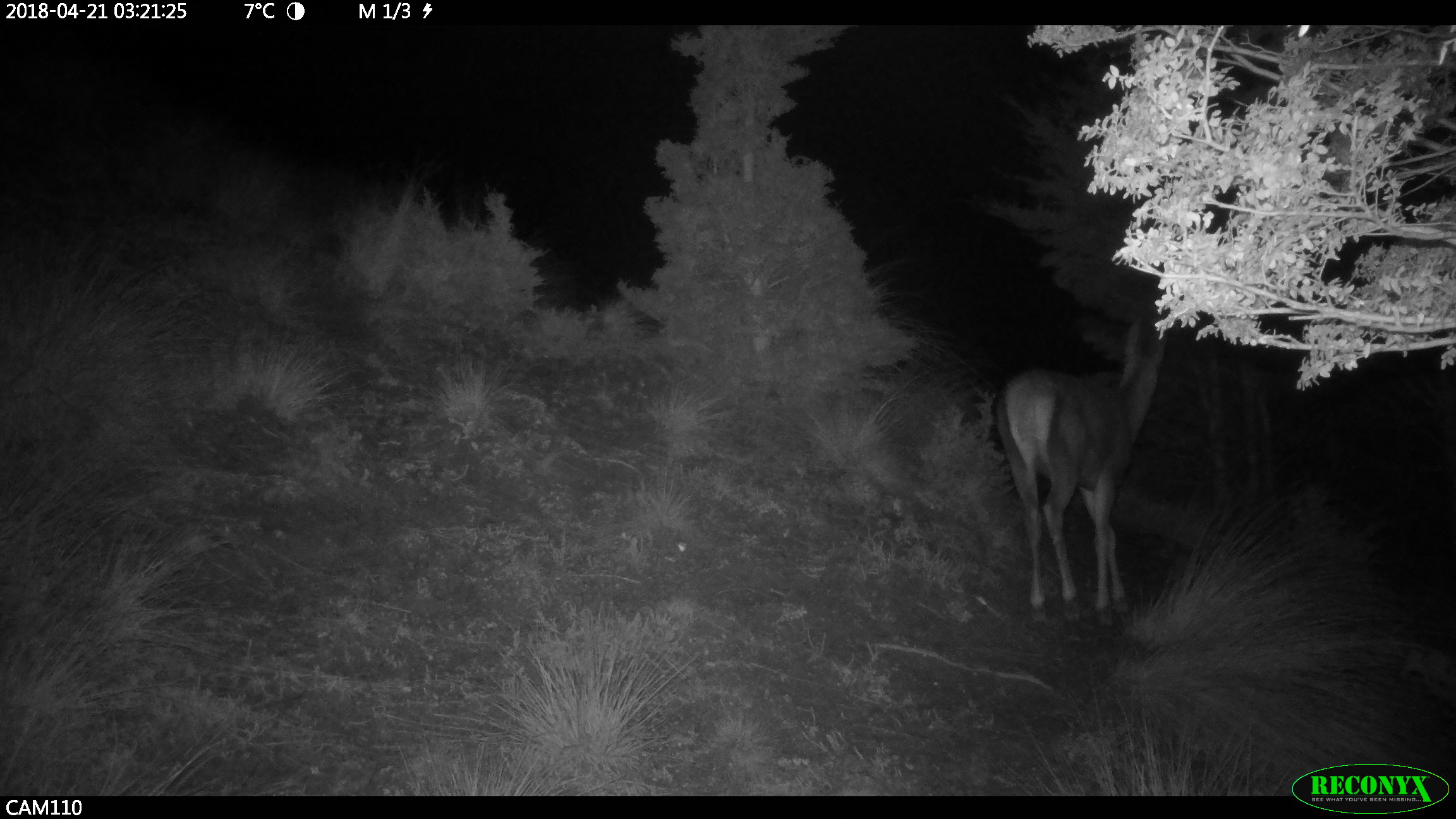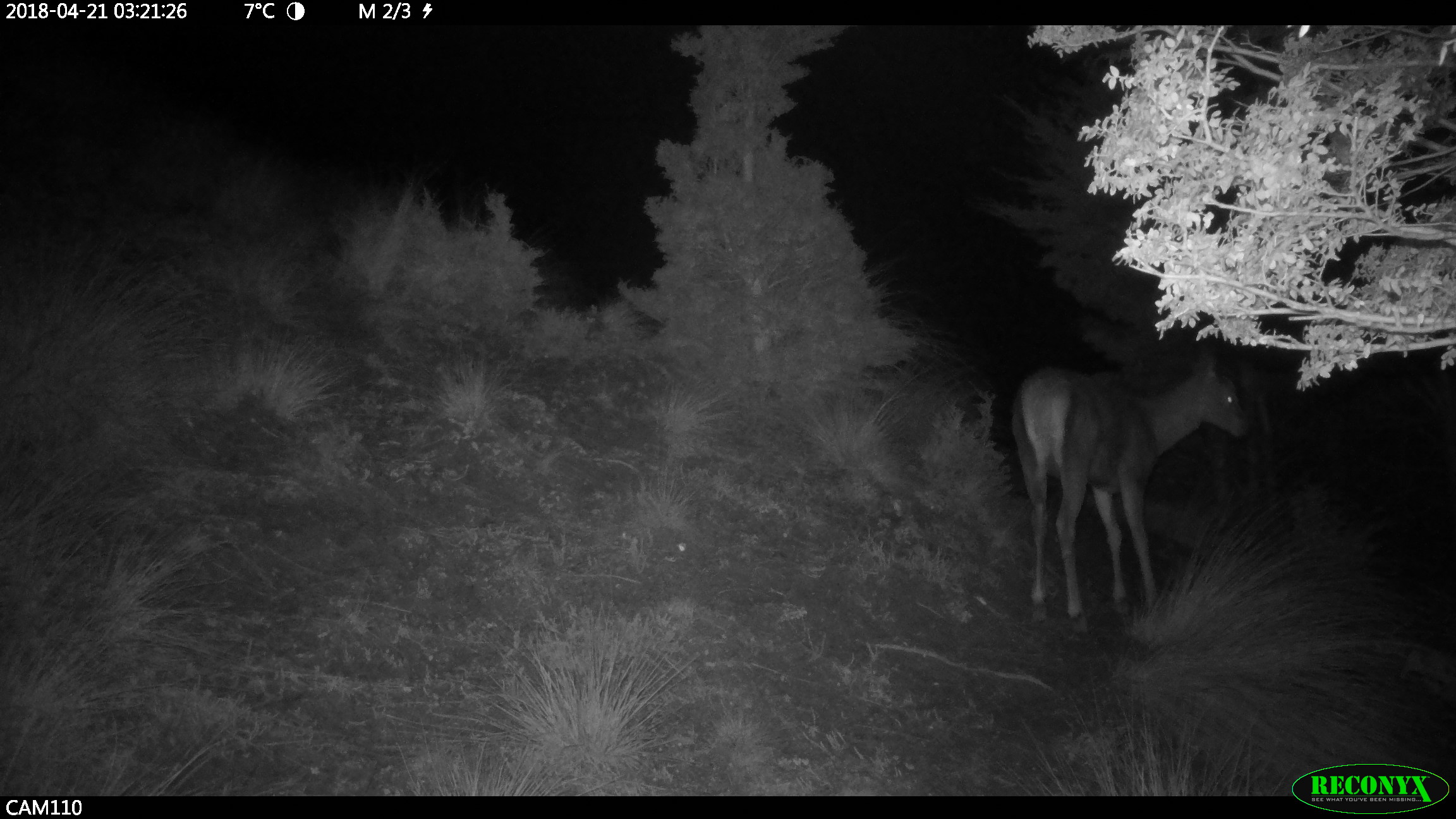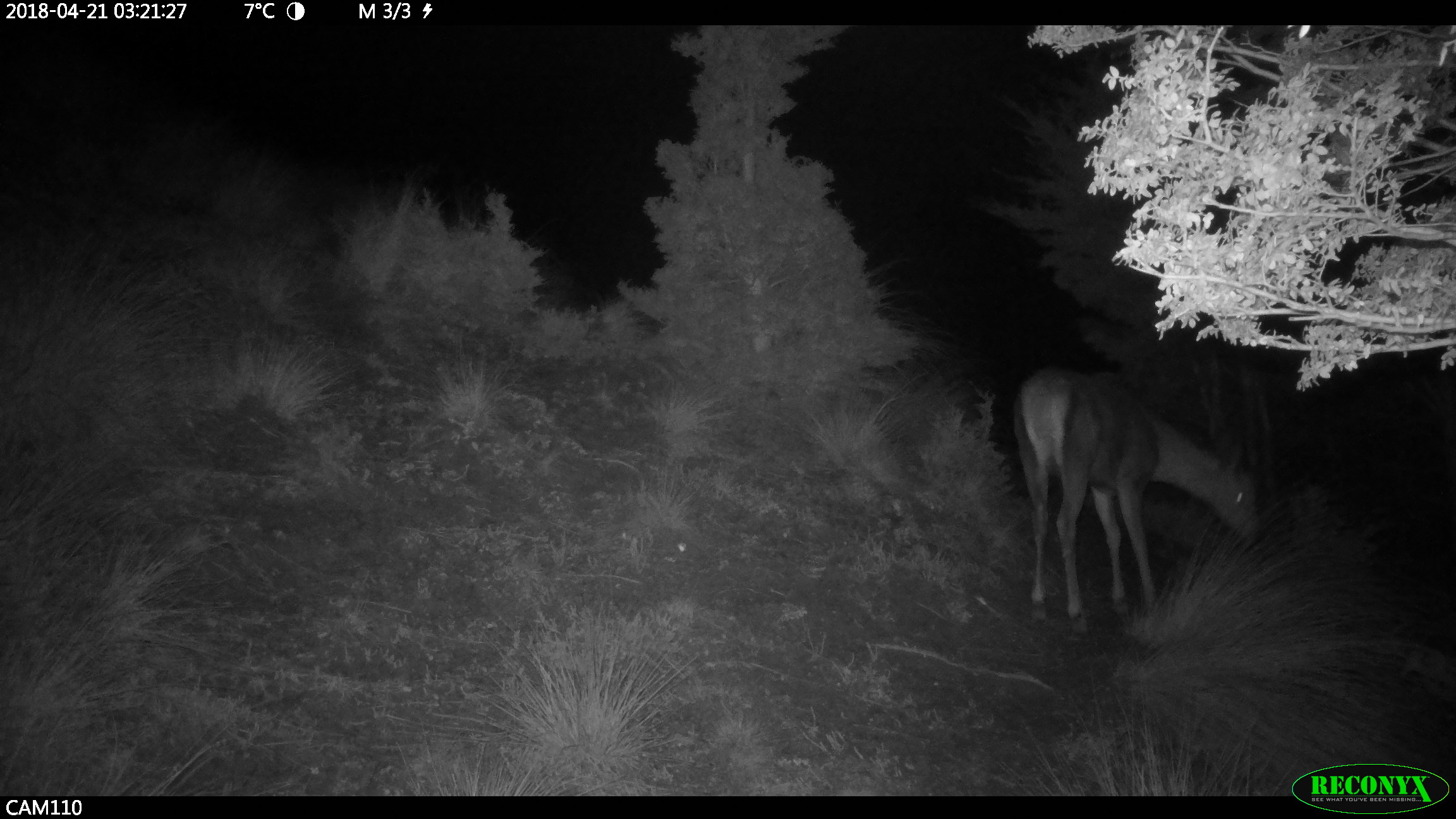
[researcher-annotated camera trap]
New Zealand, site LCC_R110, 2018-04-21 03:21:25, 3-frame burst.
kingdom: Animalia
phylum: Chordata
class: Mammalia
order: Artiodactyla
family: Cervidae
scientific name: Cervidae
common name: deer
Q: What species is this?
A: Deer (Cervidae).